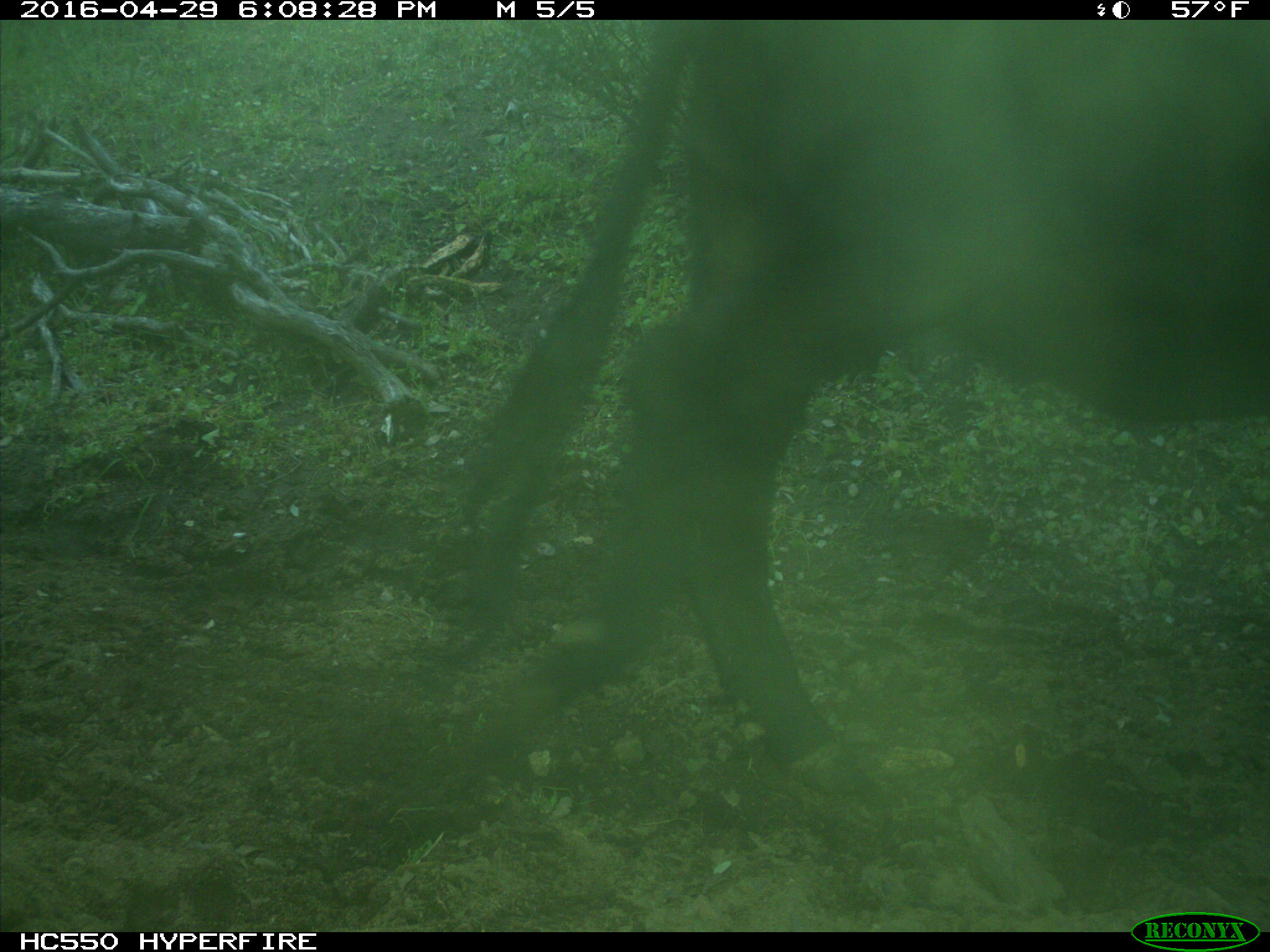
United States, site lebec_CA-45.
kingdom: Animalia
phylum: Chordata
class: Mammalia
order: Artiodactyla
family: Bovidae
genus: Bos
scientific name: Bos taurus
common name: domestic cow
Bos taurus (domestic cow).